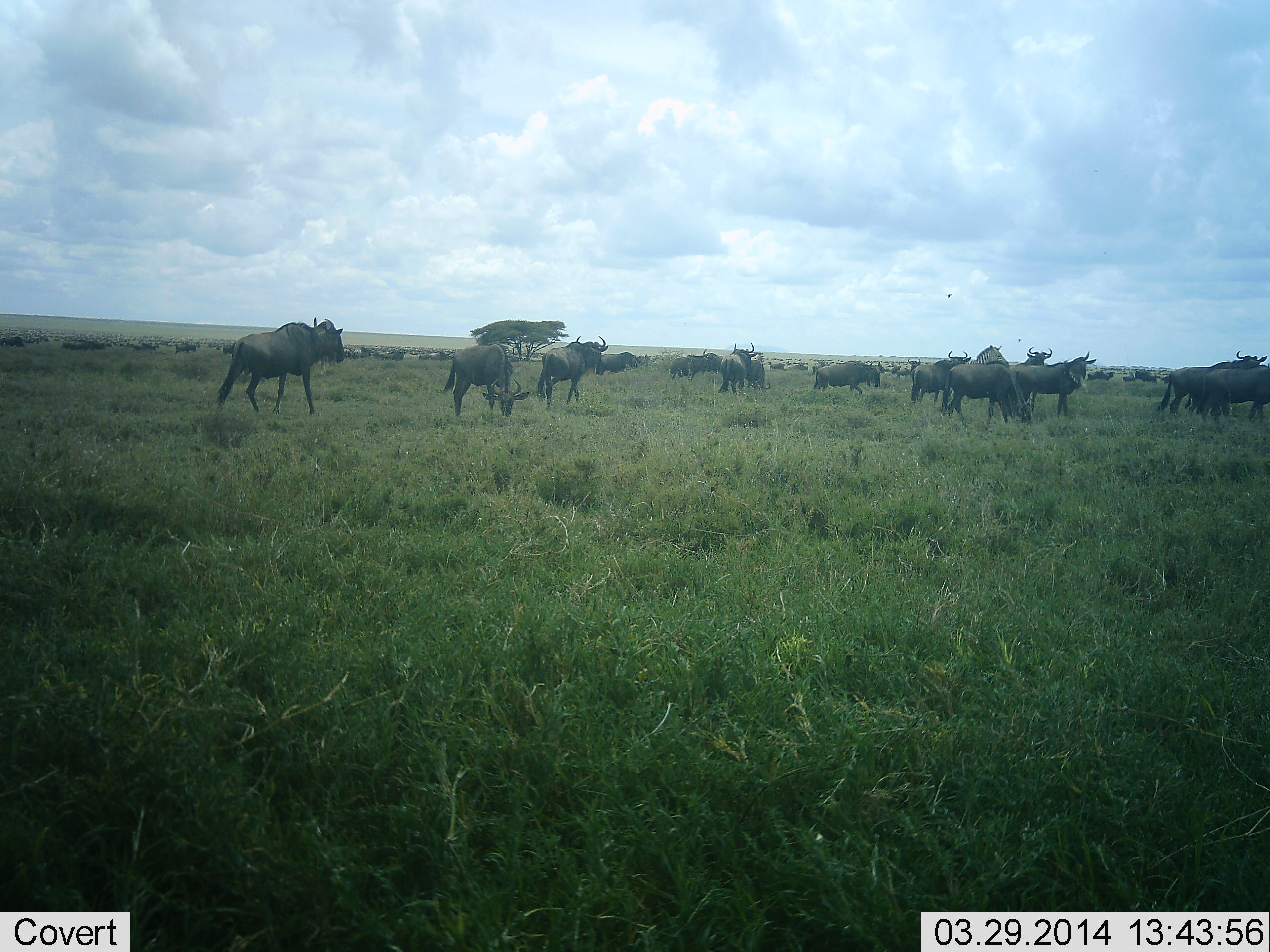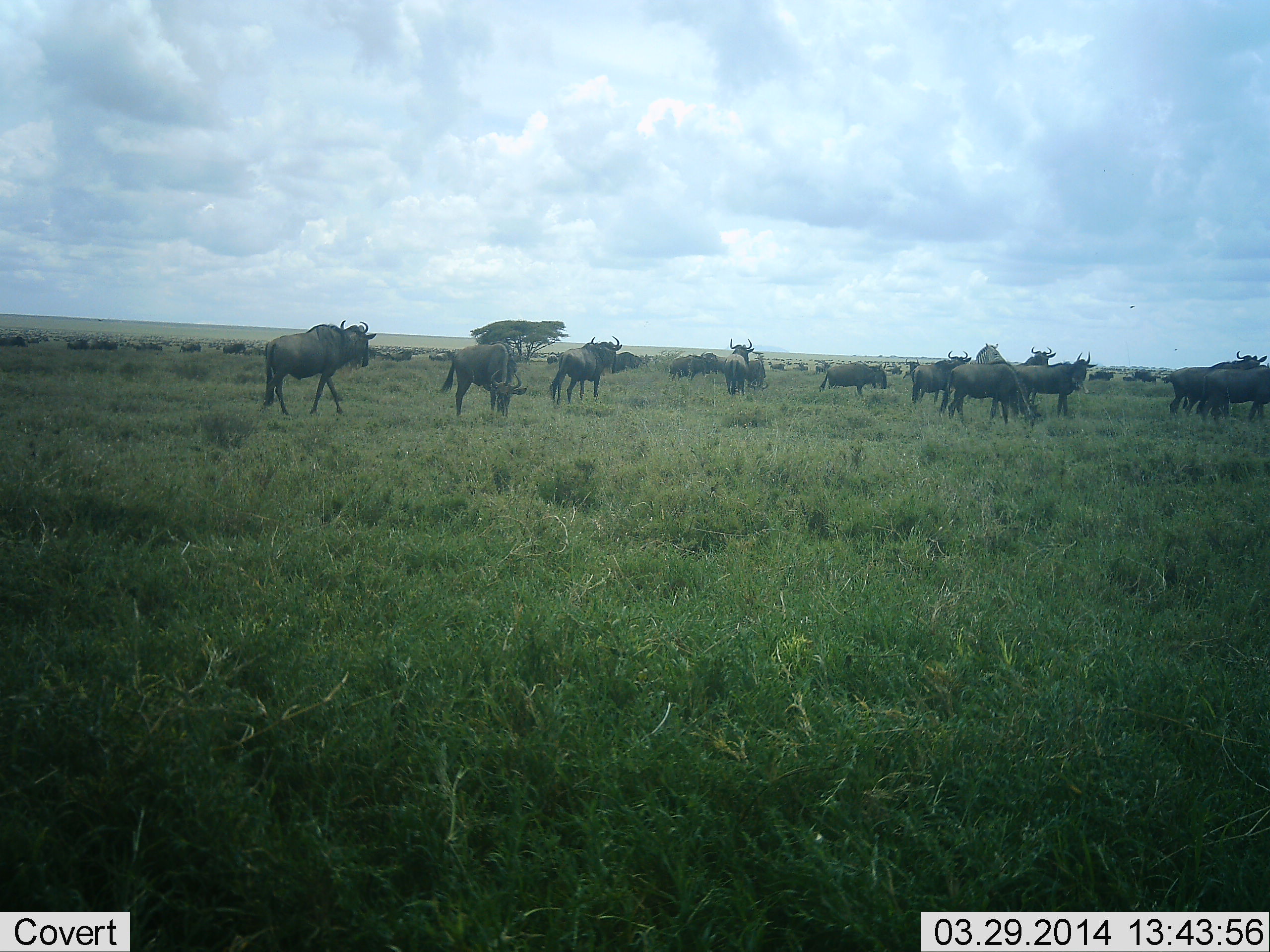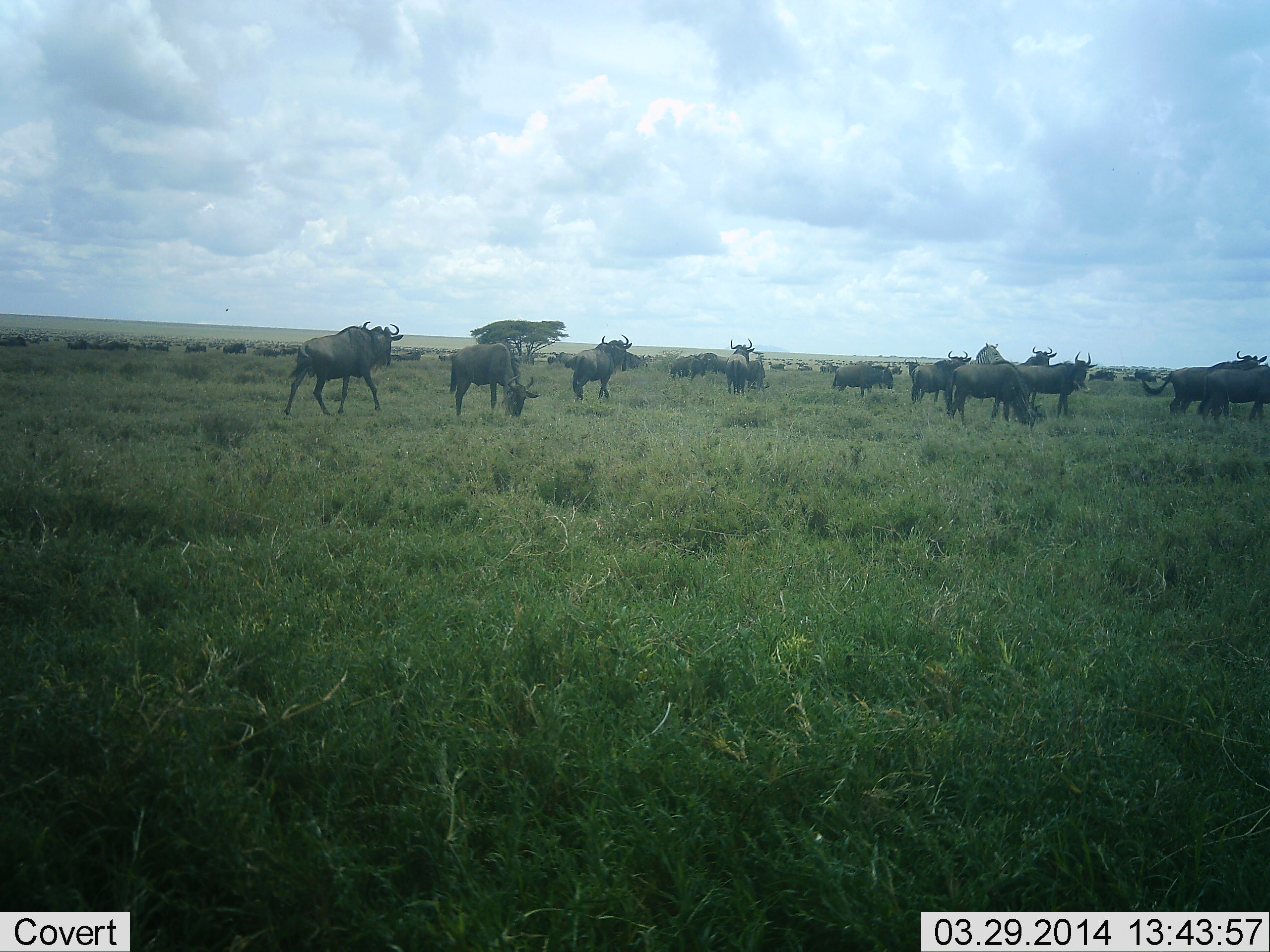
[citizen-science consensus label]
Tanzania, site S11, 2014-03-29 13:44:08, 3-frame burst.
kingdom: Animalia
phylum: Chordata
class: Mammalia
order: Artiodactyla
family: Bovidae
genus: Connochaetes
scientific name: Connochaetes taurinus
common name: blue wildebeest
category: wildebeest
Wildebeest (blue wildebeest) (Connochaetes taurinus), count 51+. Behavior (volunteer vote fractions): standing 40%, resting 0%, moving 100%, interacting 0%. Young present (vote fraction): 0%. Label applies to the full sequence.